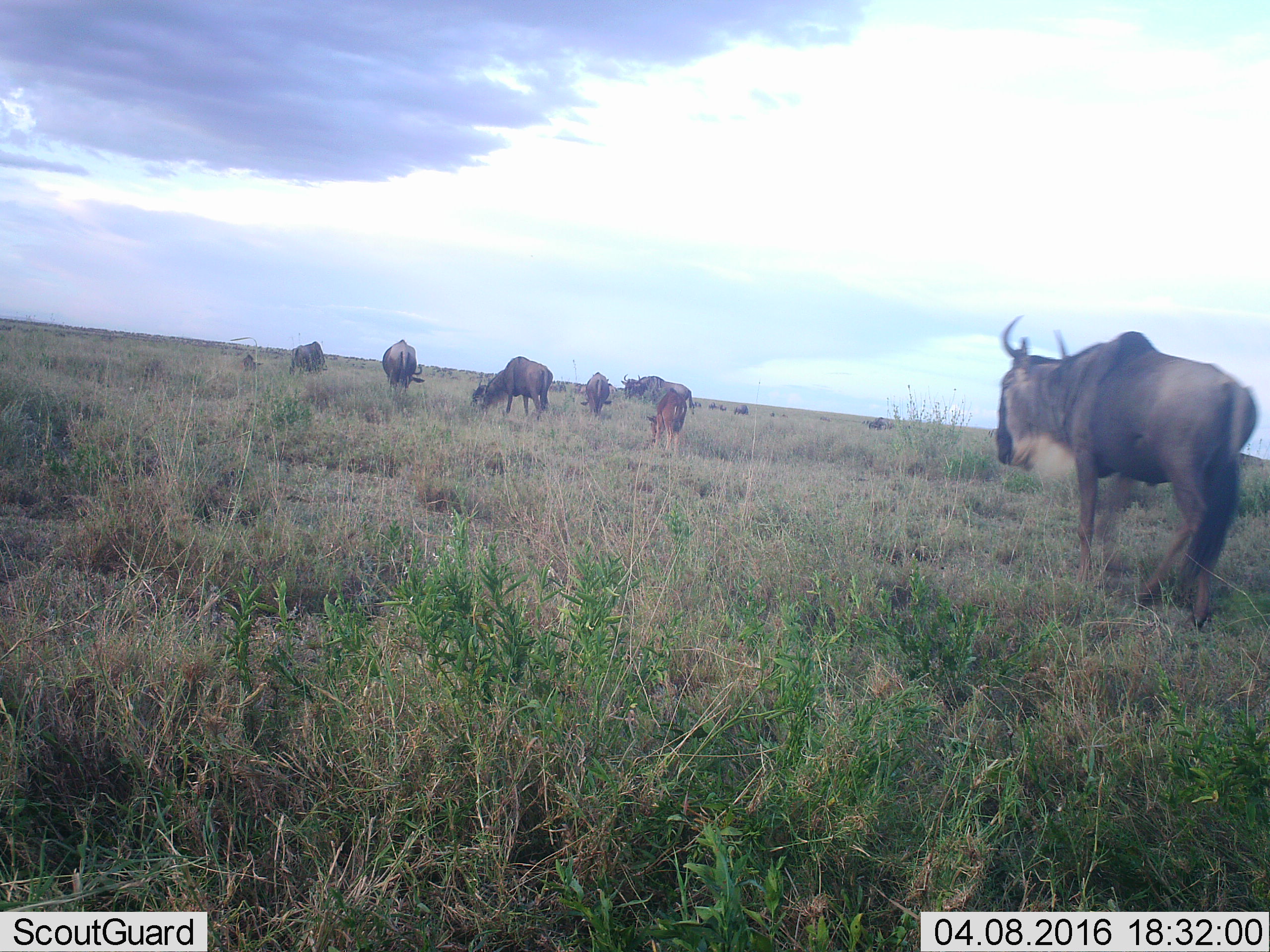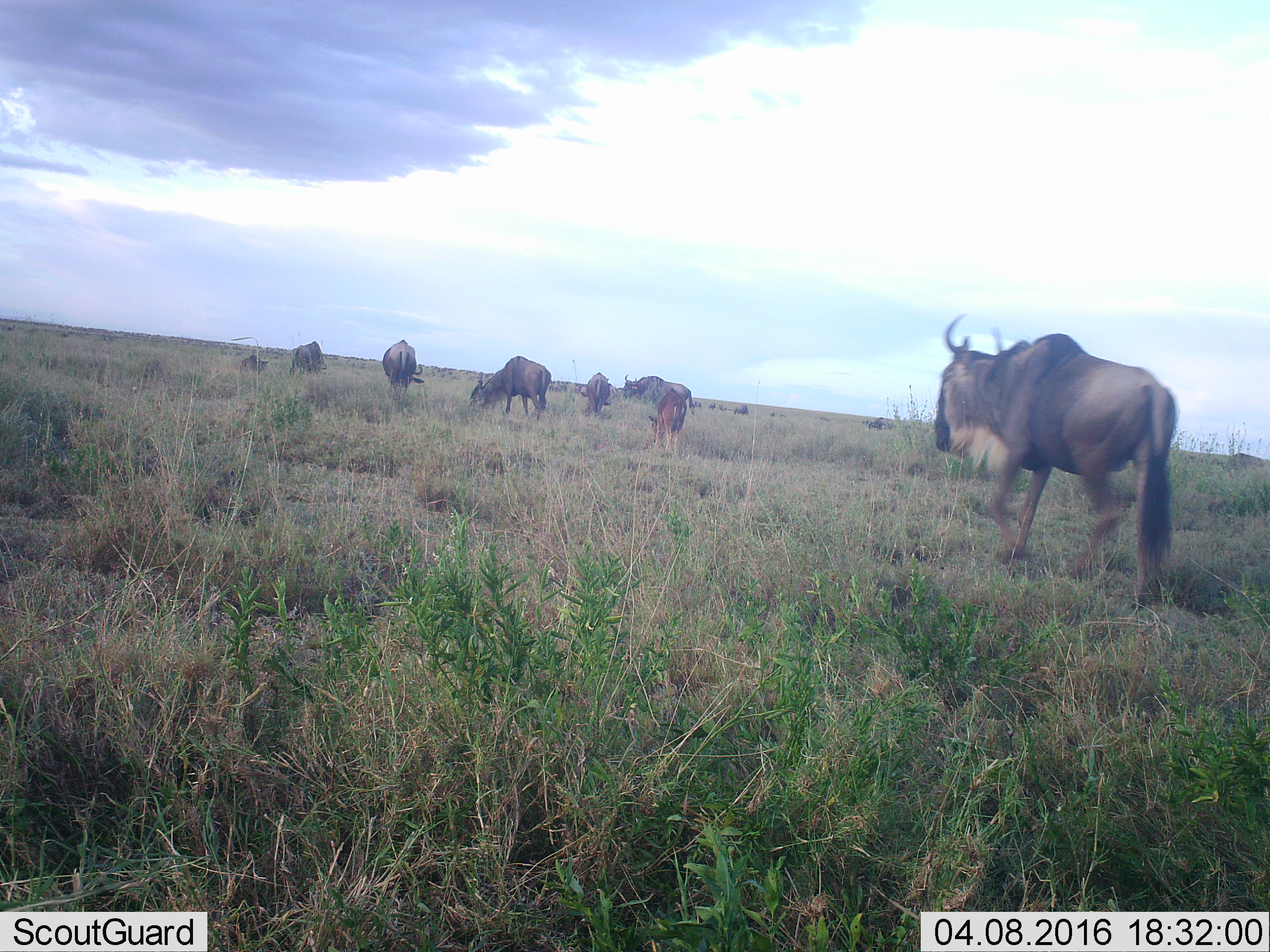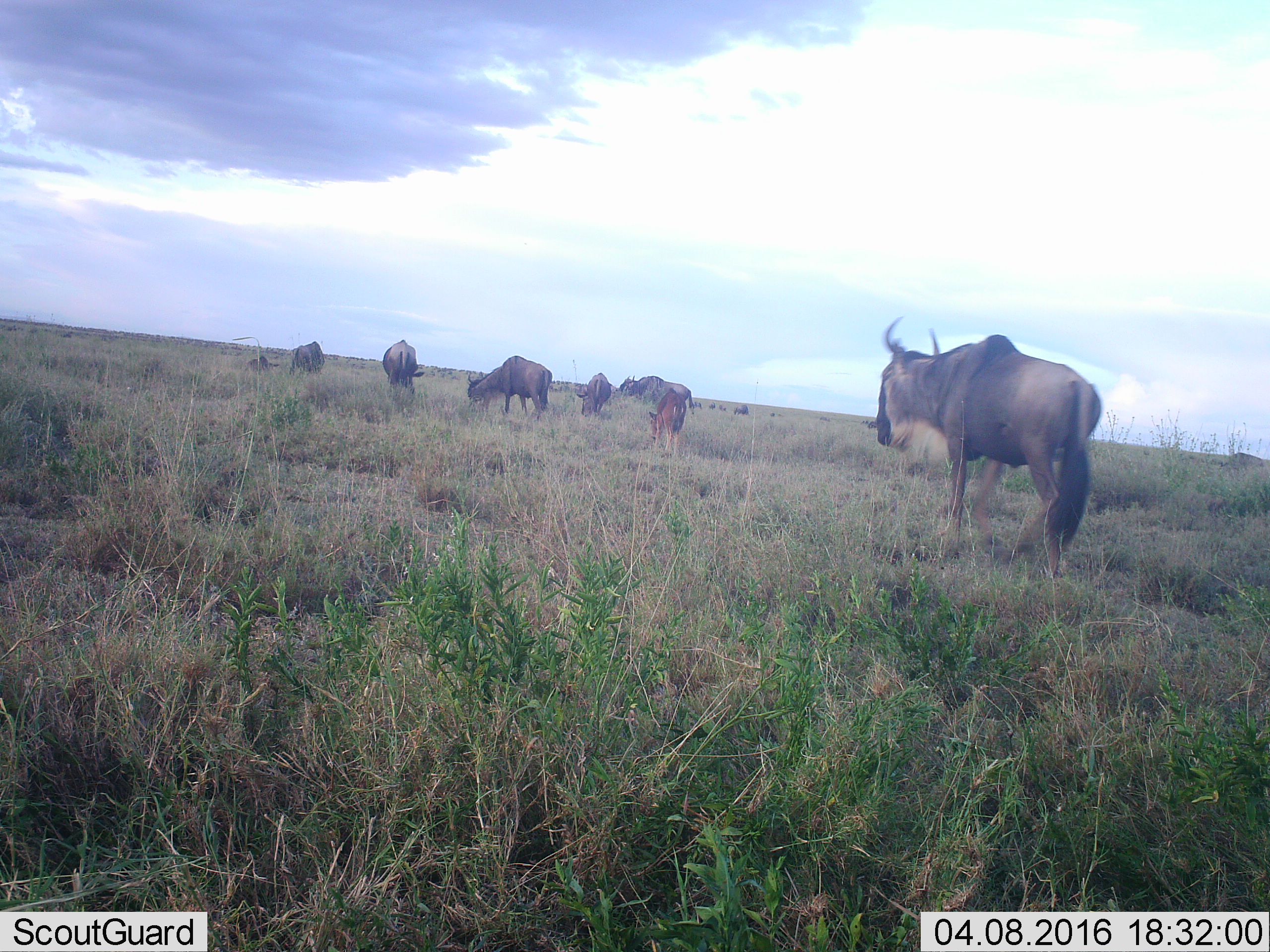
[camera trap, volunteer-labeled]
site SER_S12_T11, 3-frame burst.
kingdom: Animalia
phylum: Chordata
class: Mammalia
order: Artiodactyla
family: Bovidae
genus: Connochaetes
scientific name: Connochaetes taurinus taurinus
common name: blue wildebeest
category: wildebeestblue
Wildebeestblue (blue wildebeest) (Connochaetes taurinus taurinus), count 11-50. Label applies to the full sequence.